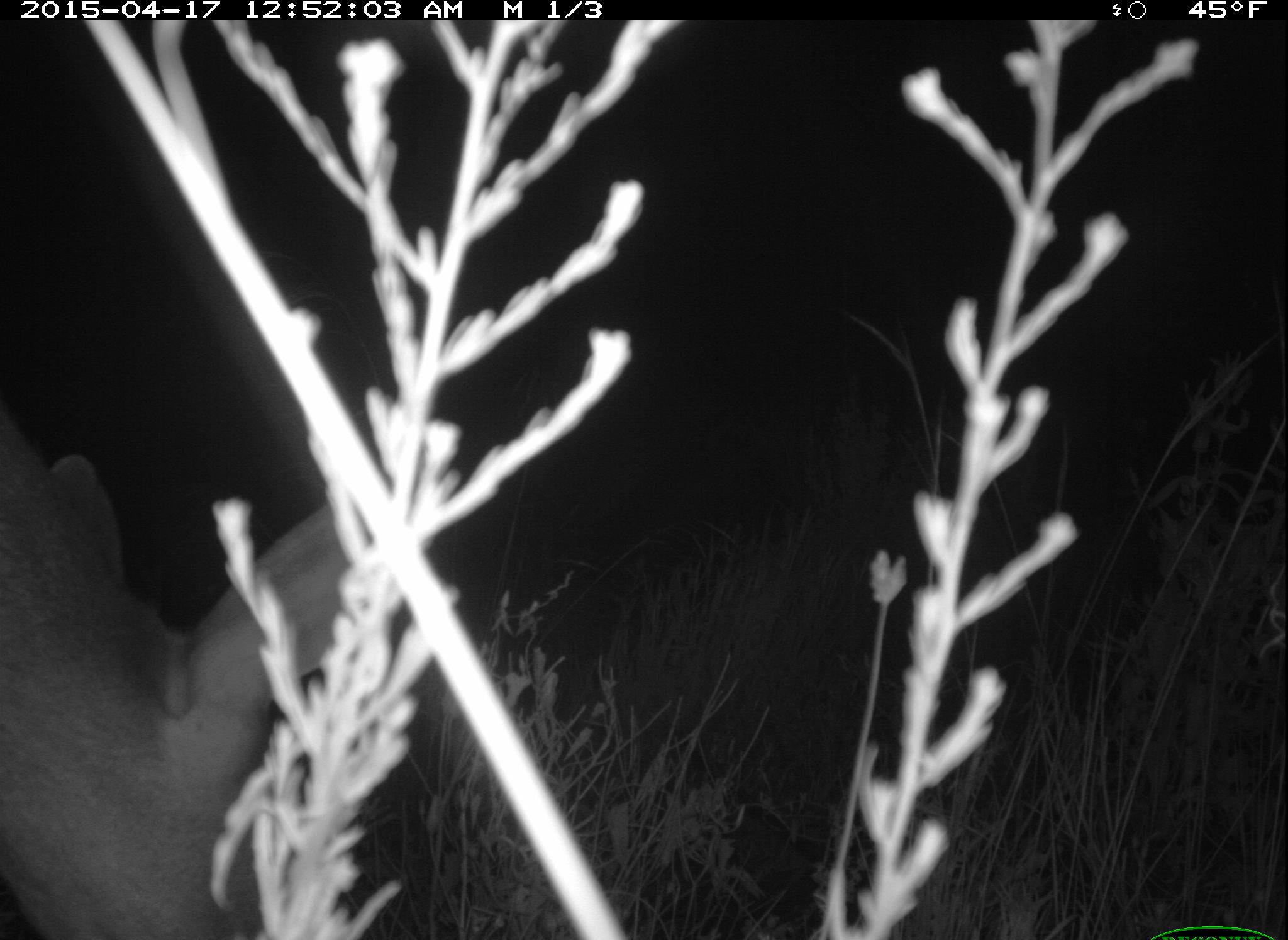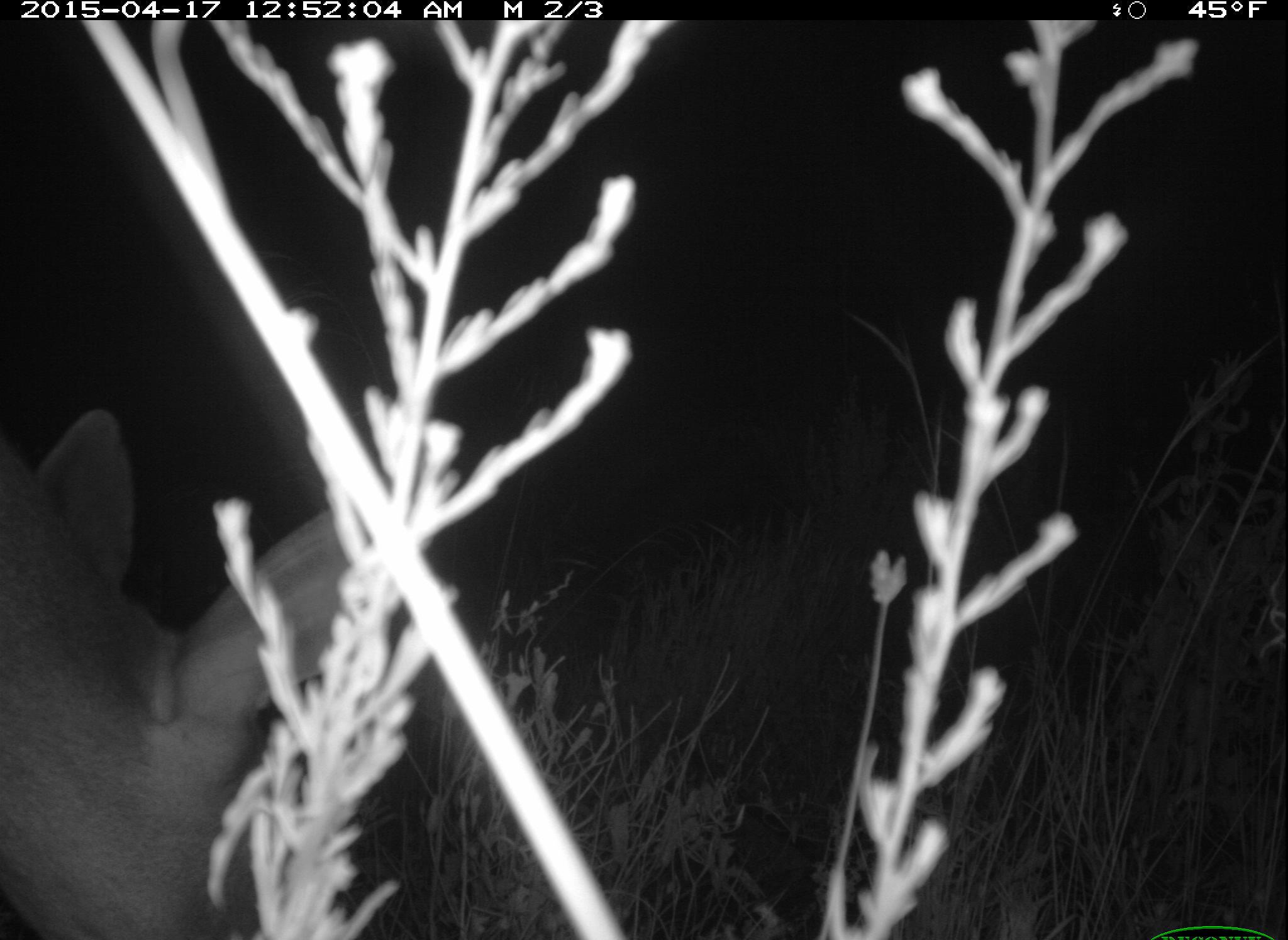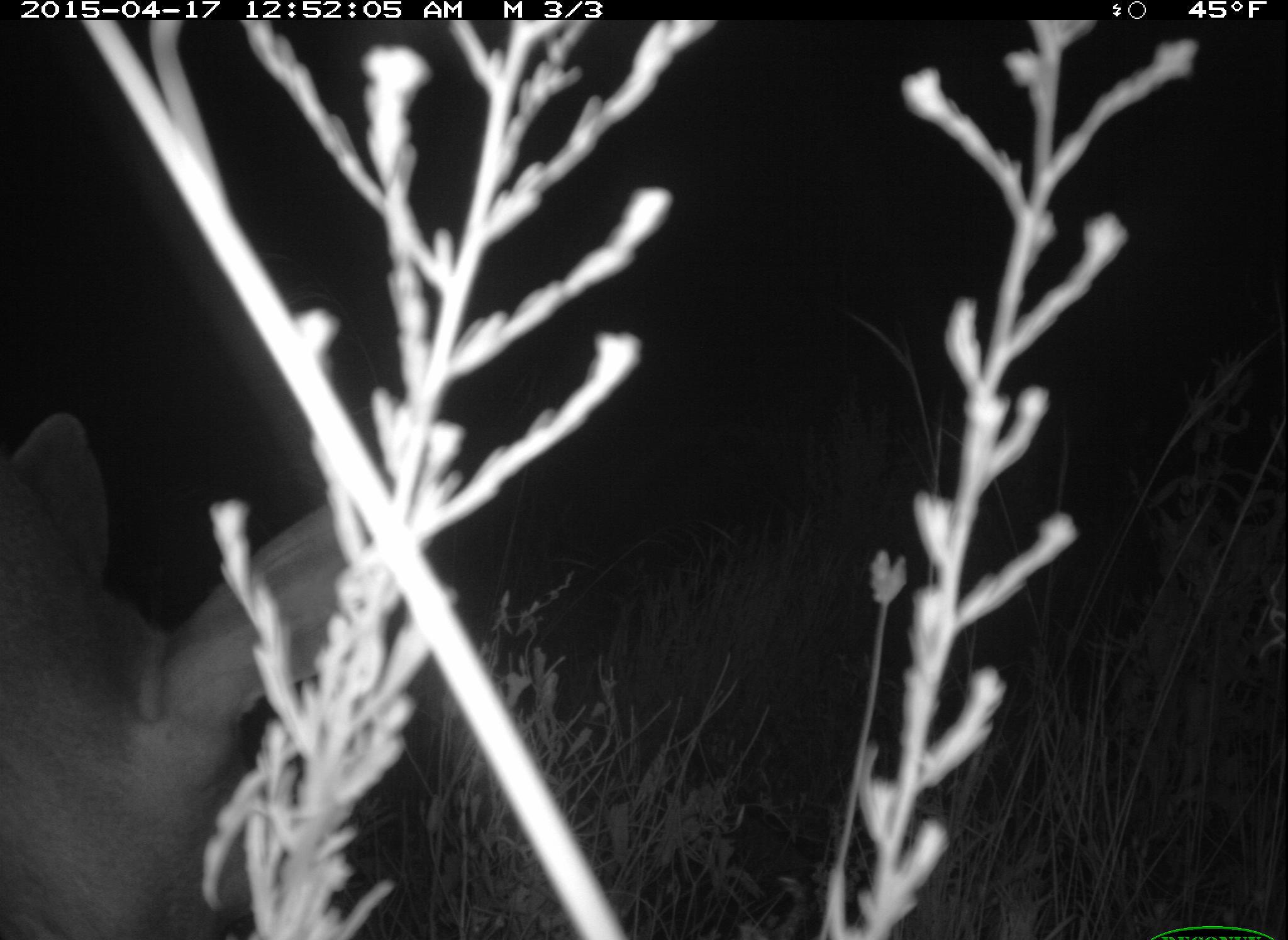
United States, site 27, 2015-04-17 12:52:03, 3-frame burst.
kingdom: Animalia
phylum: Chordata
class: Mammalia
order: Artiodactyla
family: Cervidae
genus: Odocoileus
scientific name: Odocoileus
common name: deer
Deer (Odocoileus).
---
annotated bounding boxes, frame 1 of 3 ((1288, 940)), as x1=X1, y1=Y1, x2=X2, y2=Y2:
deer: x1=1, y1=401, x2=408, y2=940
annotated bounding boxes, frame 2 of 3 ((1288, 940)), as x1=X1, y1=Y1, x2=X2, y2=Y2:
deer: x1=0, y1=403, x2=429, y2=938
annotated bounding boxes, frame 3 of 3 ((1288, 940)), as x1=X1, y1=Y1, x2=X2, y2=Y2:
deer: x1=1, y1=409, x2=432, y2=940